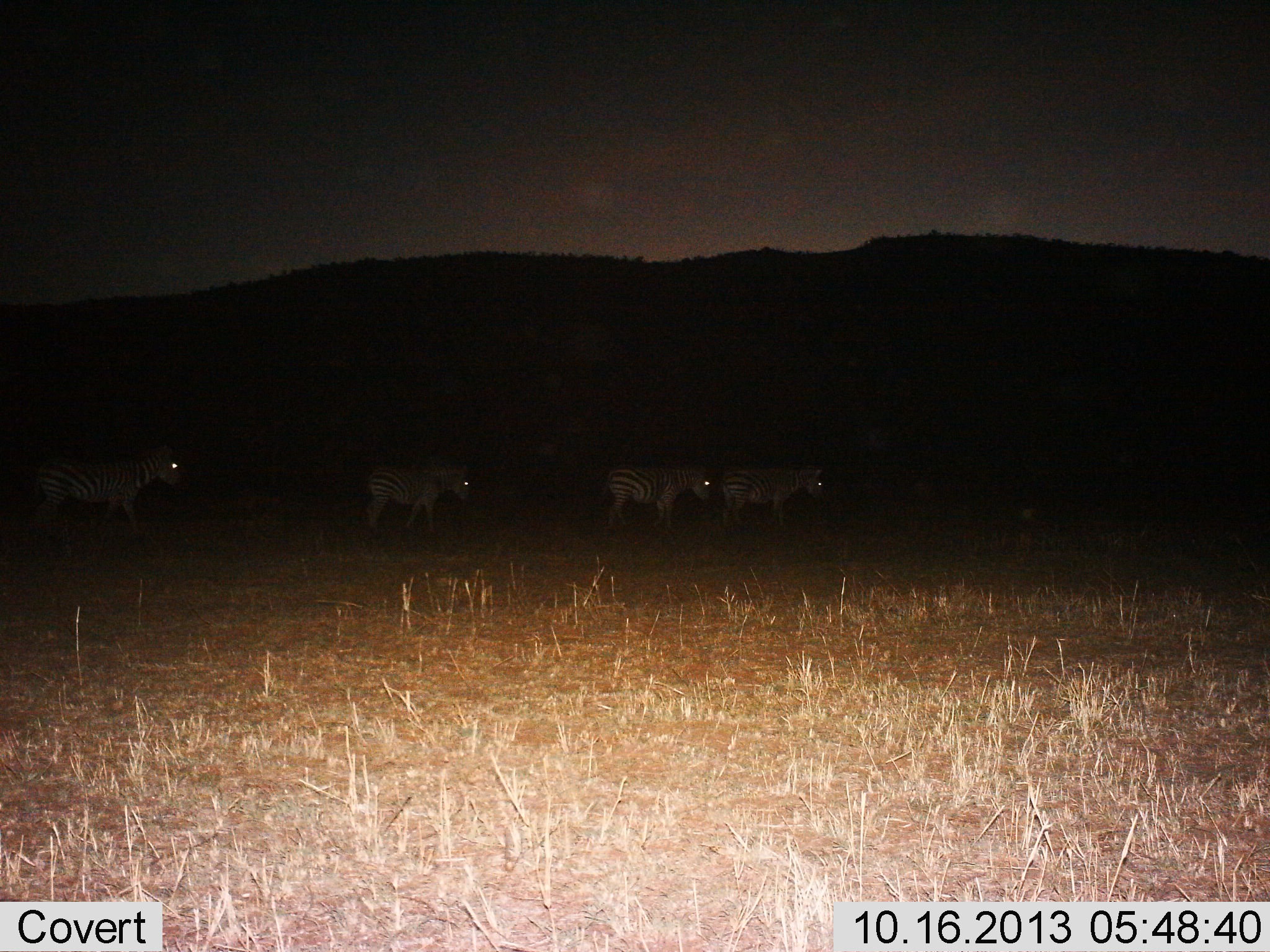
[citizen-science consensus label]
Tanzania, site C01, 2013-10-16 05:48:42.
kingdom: Animalia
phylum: Chordata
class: Mammalia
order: Perissodactyla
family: Equidae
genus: Equus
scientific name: Equus quagga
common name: plains zebra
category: zebra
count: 4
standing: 20%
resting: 0%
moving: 90%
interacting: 0%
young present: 0%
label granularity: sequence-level